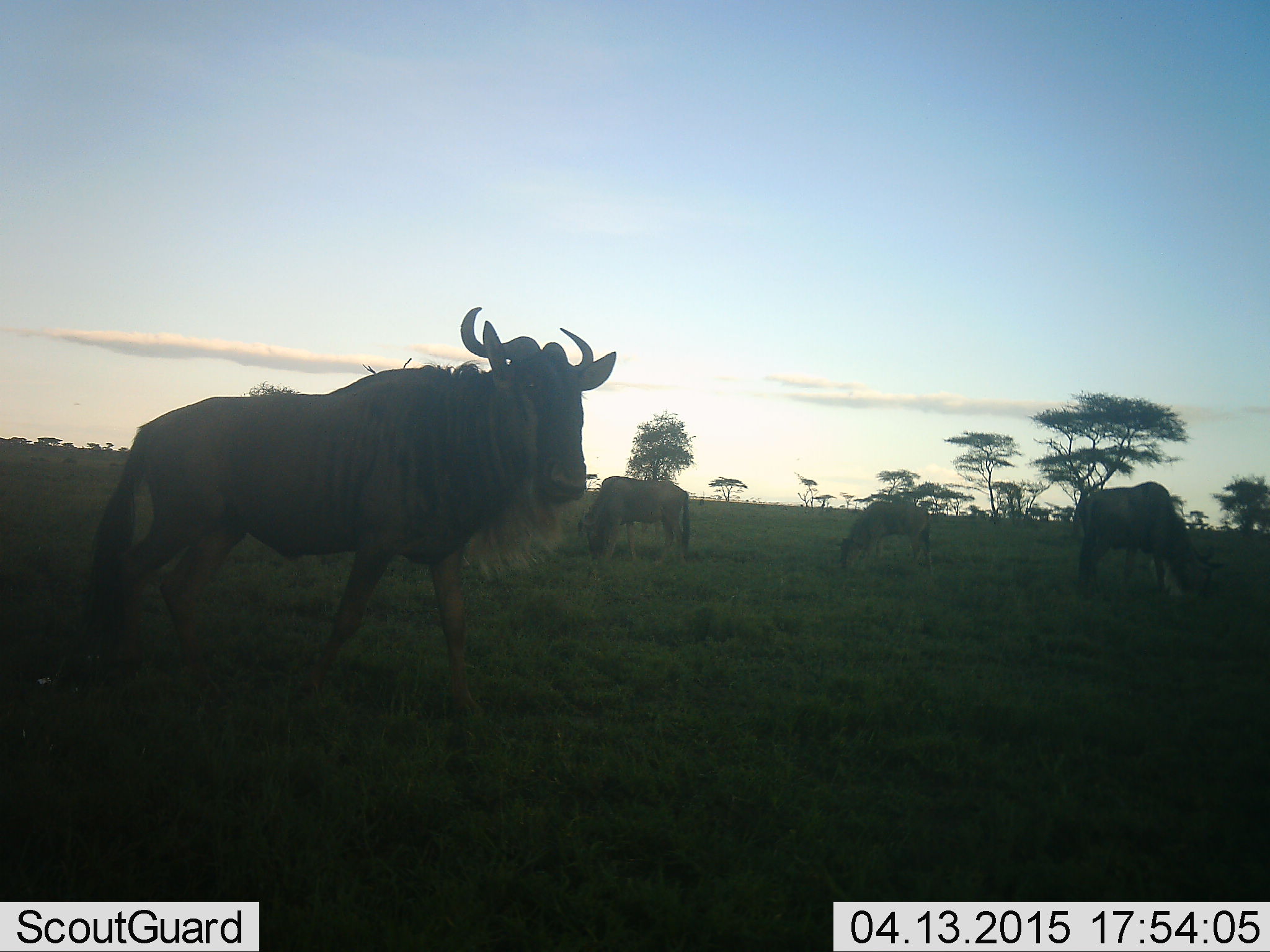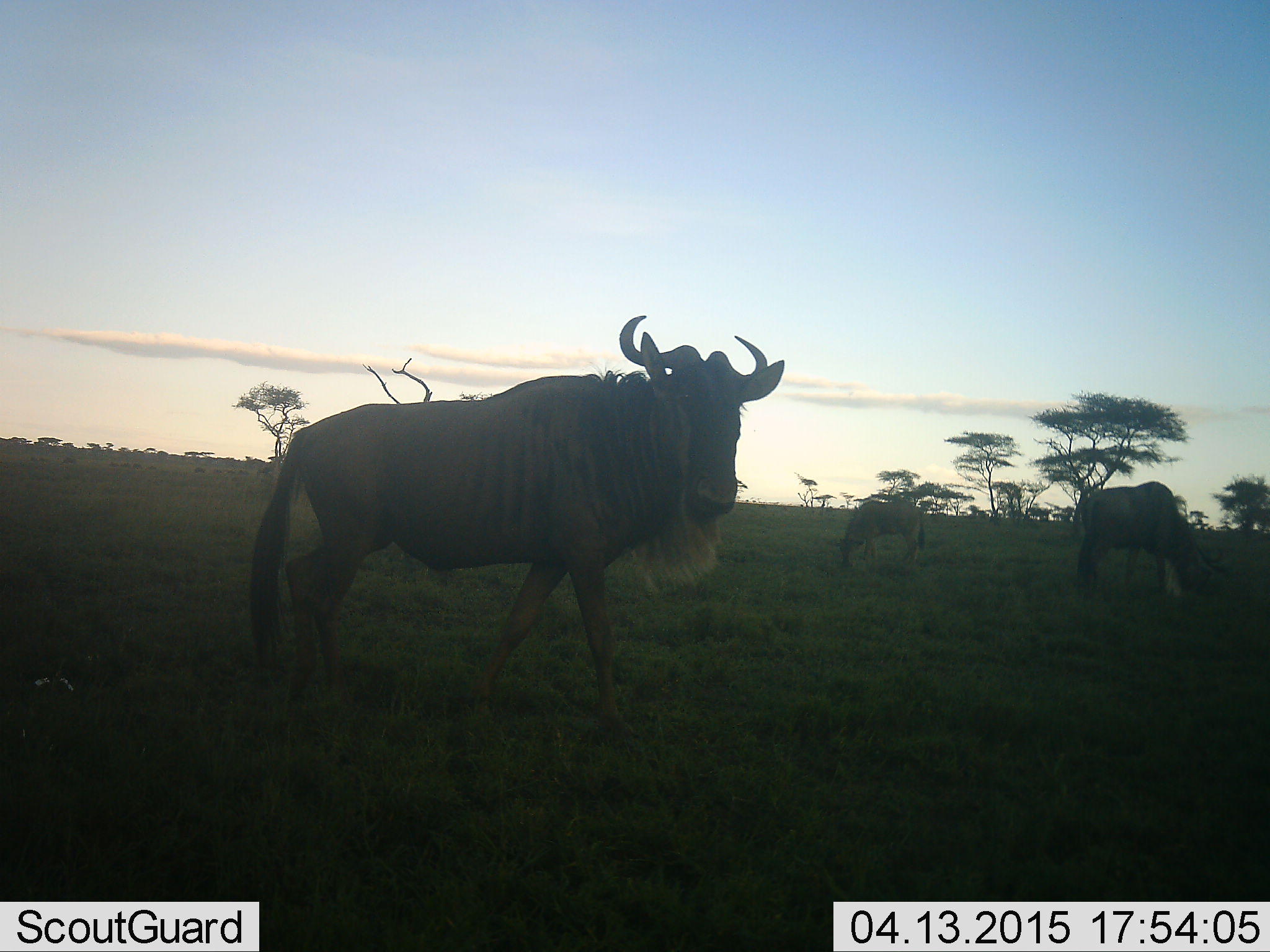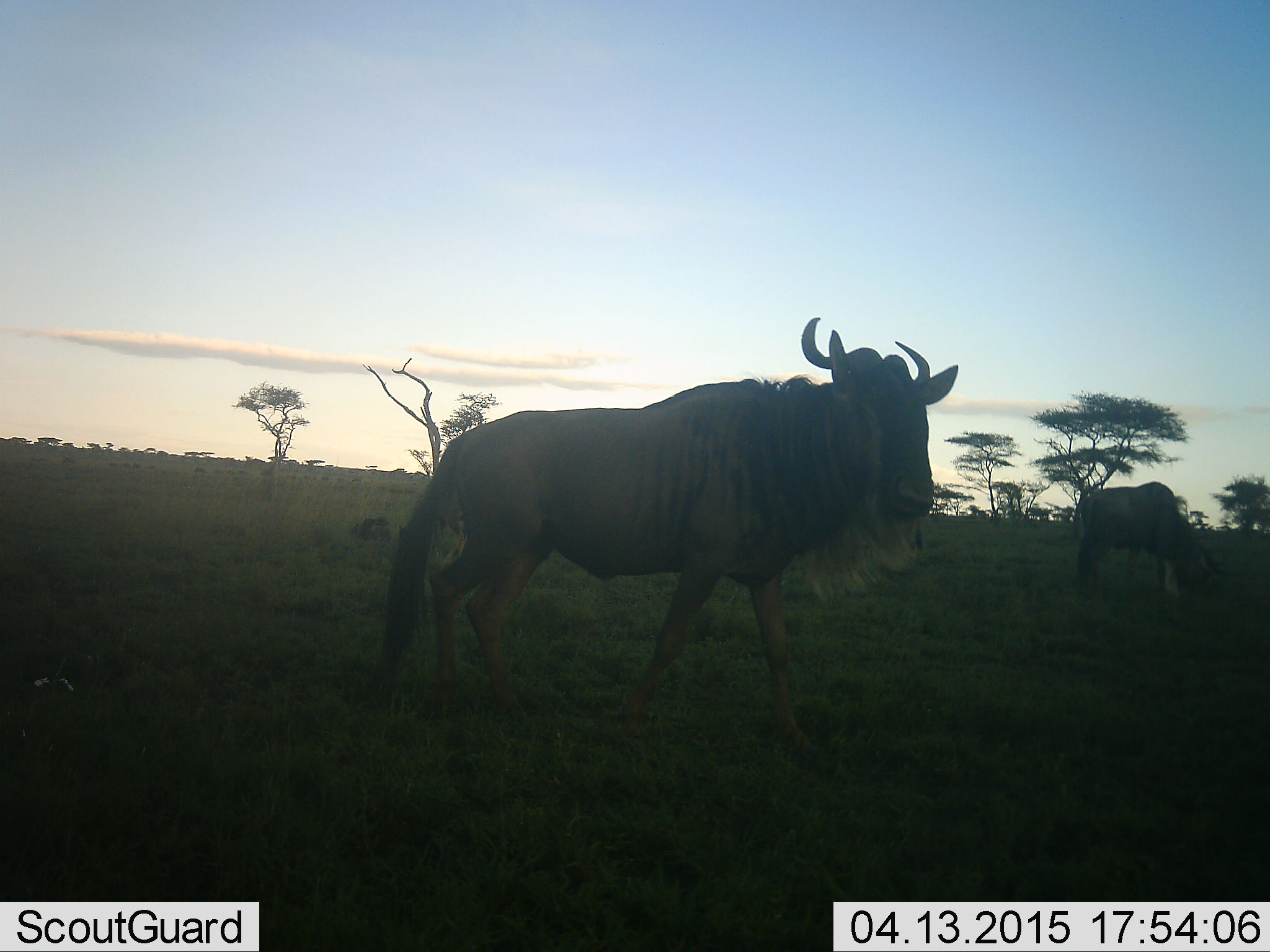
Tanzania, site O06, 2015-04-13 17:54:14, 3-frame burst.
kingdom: Animalia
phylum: Chordata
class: Mammalia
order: Artiodactyla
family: Bovidae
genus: Connochaetes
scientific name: Connochaetes taurinus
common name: blue wildebeest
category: wildebeest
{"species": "wildebeest (blue wildebeest) (Connochaetes taurinus)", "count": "4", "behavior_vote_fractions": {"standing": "30%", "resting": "10%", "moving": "80%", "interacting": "0%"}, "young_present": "10%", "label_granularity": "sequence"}